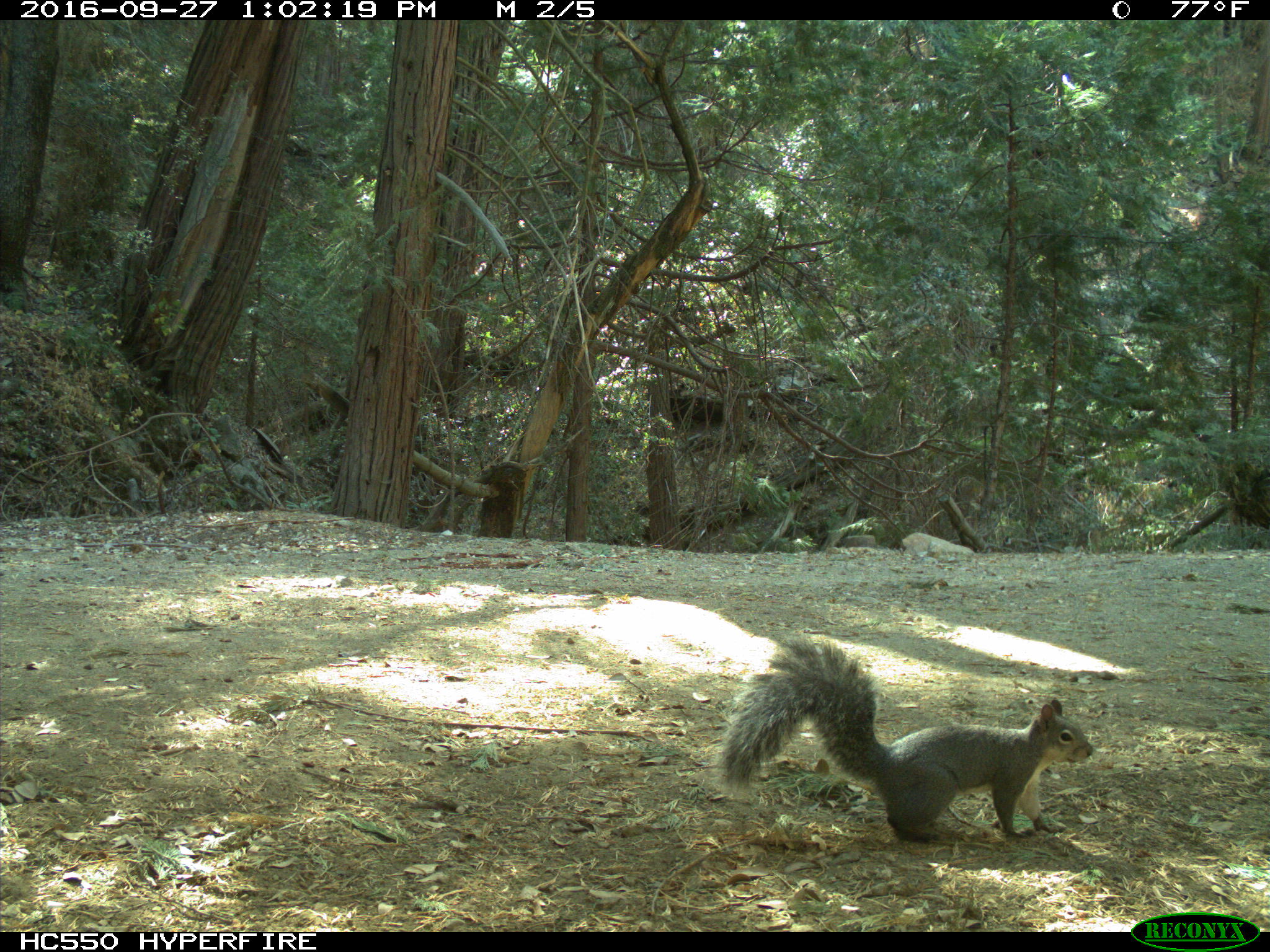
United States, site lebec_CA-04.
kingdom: Animalia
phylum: Chordata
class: Mammalia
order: Rodentia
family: Sciuridae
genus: Sciurus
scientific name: Sciurus carolinensis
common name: eastern gray squirrel